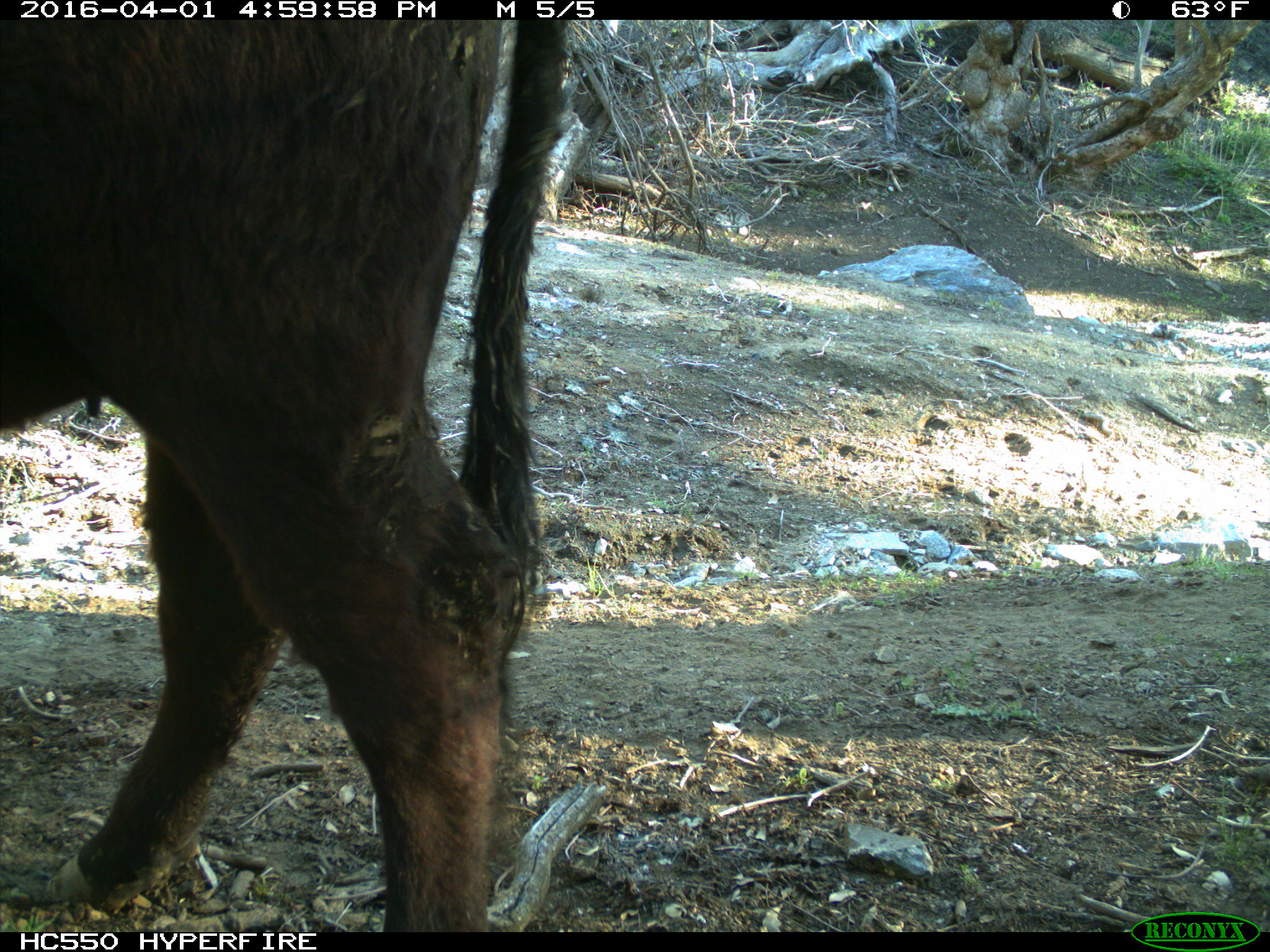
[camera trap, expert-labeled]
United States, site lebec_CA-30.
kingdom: Animalia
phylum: Chordata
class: Mammalia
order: Artiodactyla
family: Bovidae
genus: Bos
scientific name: Bos taurus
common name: domestic cow